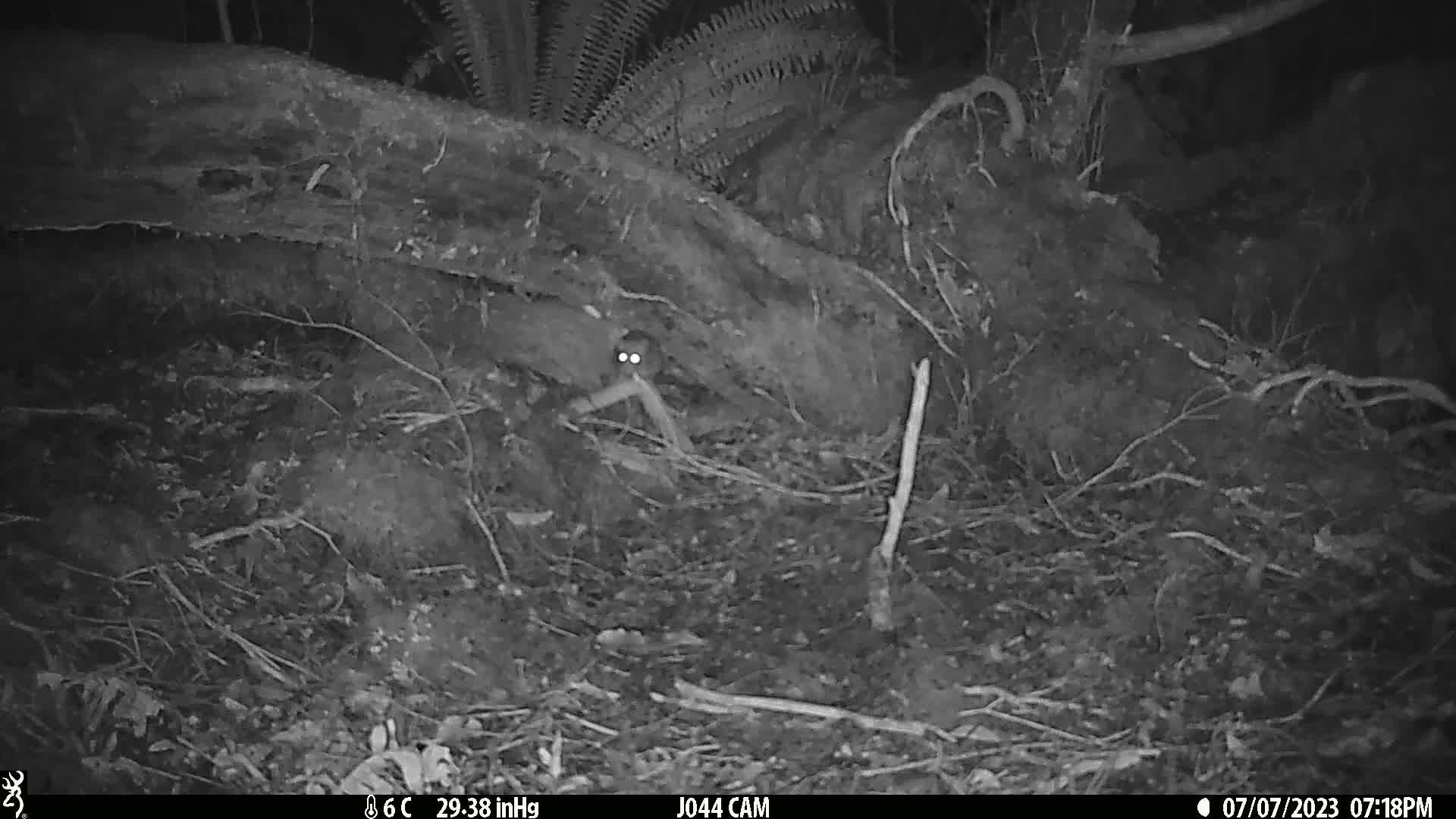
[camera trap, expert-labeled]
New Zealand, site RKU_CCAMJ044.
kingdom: Animalia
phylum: Chordata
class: Mammalia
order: Rodentia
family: Muridae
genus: Rattus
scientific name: Rattus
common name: rat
Rat (Rattus).